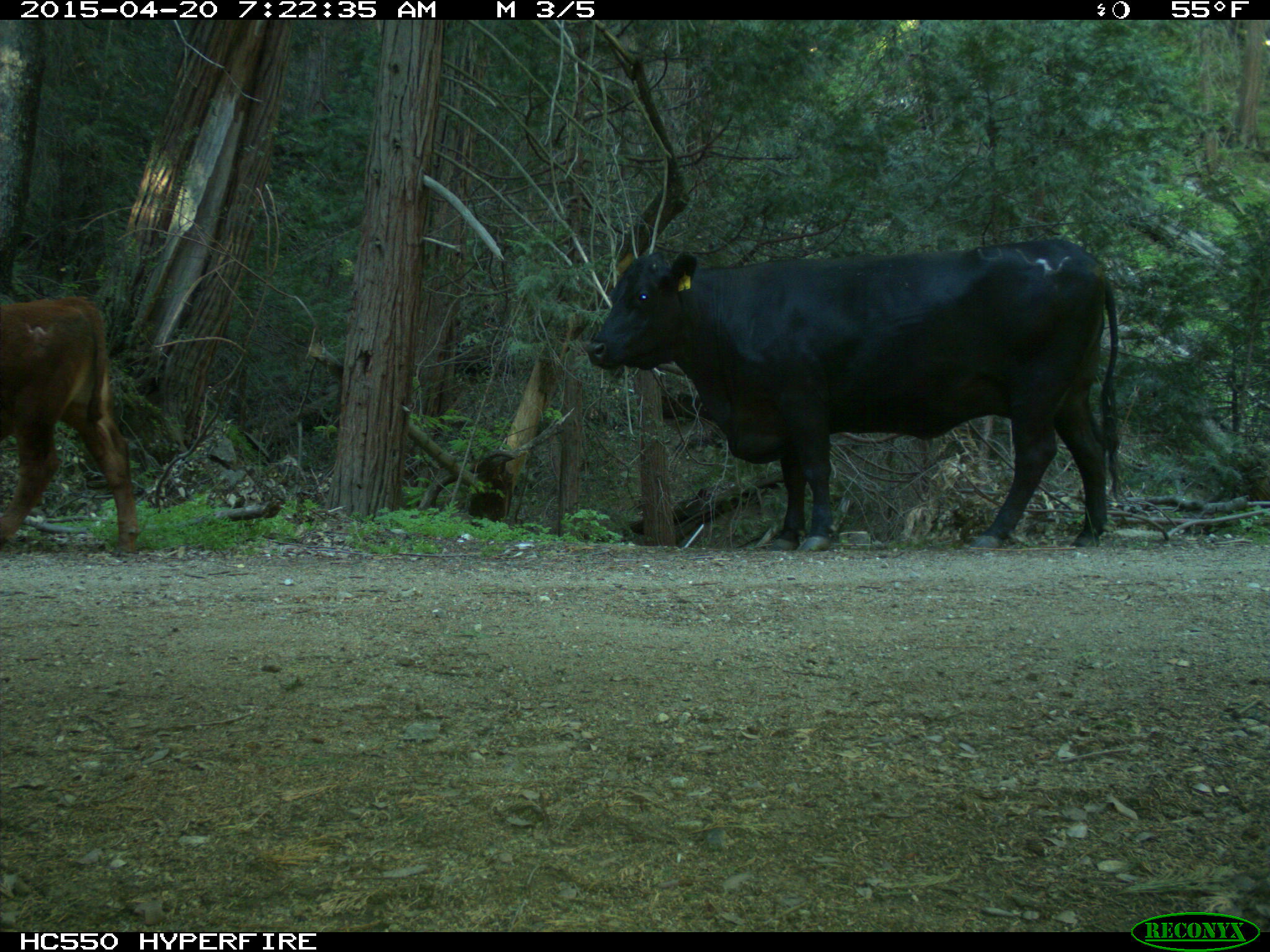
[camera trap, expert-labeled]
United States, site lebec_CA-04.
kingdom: Animalia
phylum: Chordata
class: Mammalia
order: Artiodactyla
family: Bovidae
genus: Bos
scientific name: Bos taurus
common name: domestic cow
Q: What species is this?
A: Bos taurus (domestic cow).